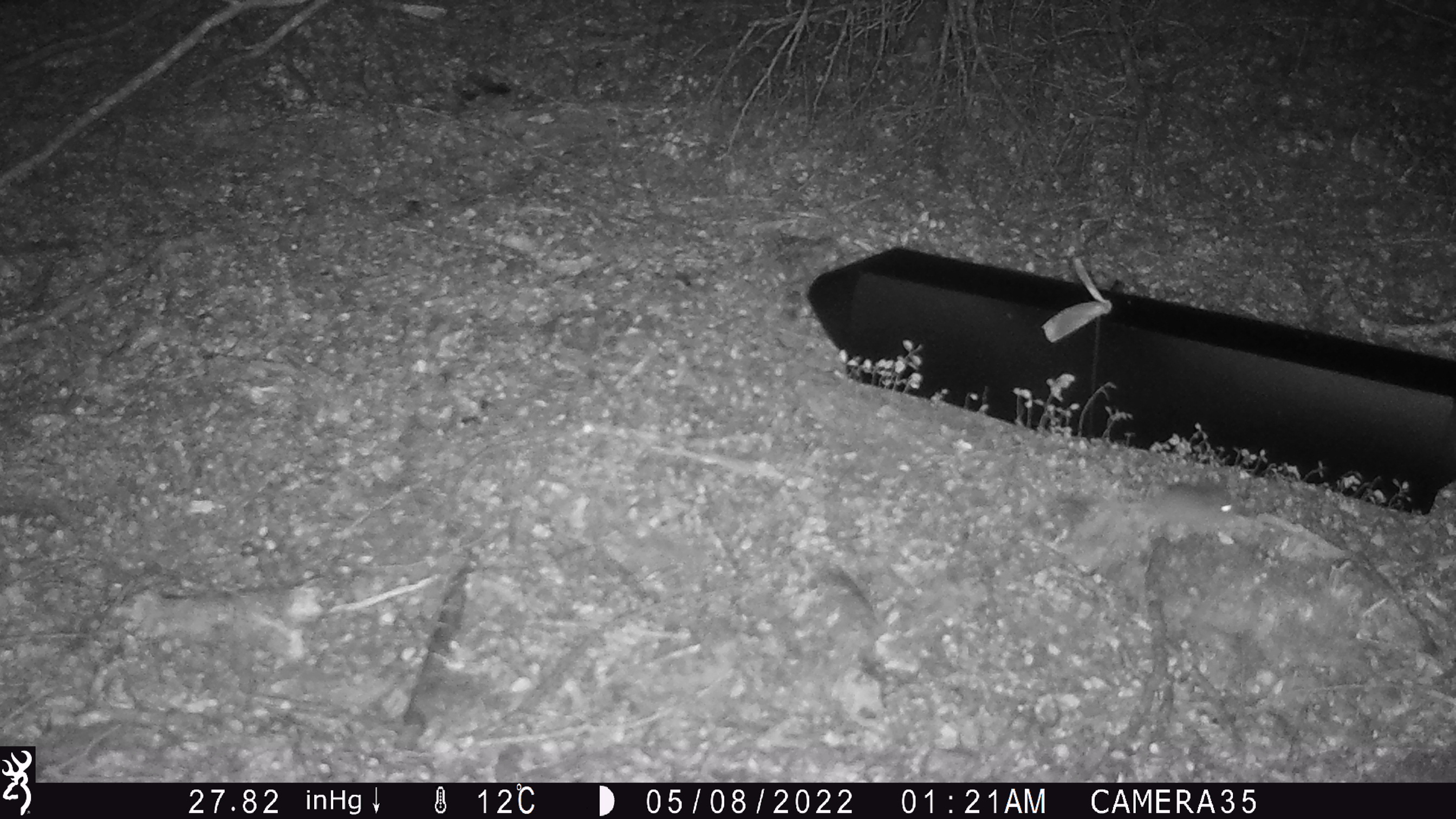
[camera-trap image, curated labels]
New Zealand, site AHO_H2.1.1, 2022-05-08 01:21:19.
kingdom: Animalia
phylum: Chordata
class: Mammalia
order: Rodentia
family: Muridae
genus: Mus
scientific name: Mus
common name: mouse